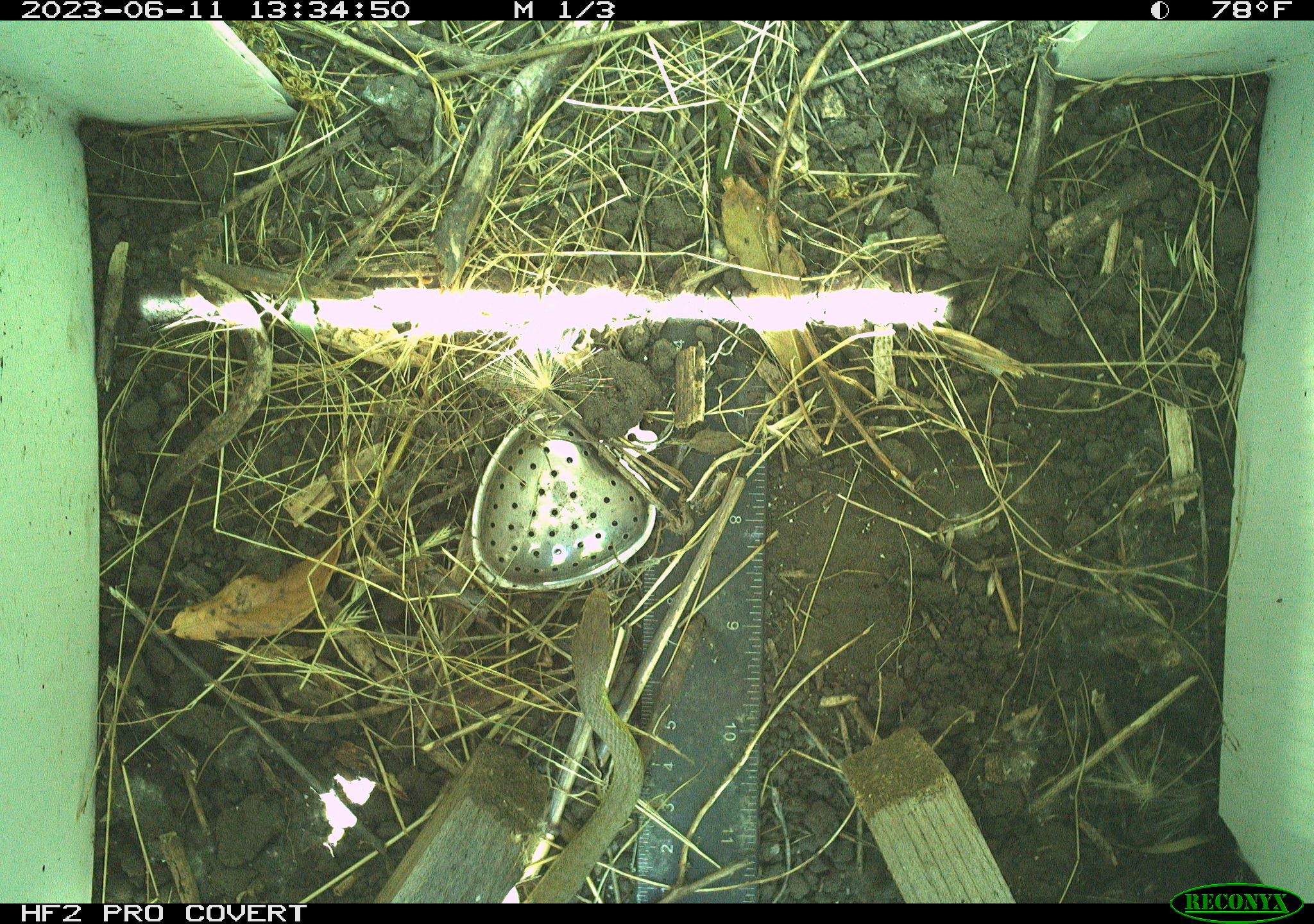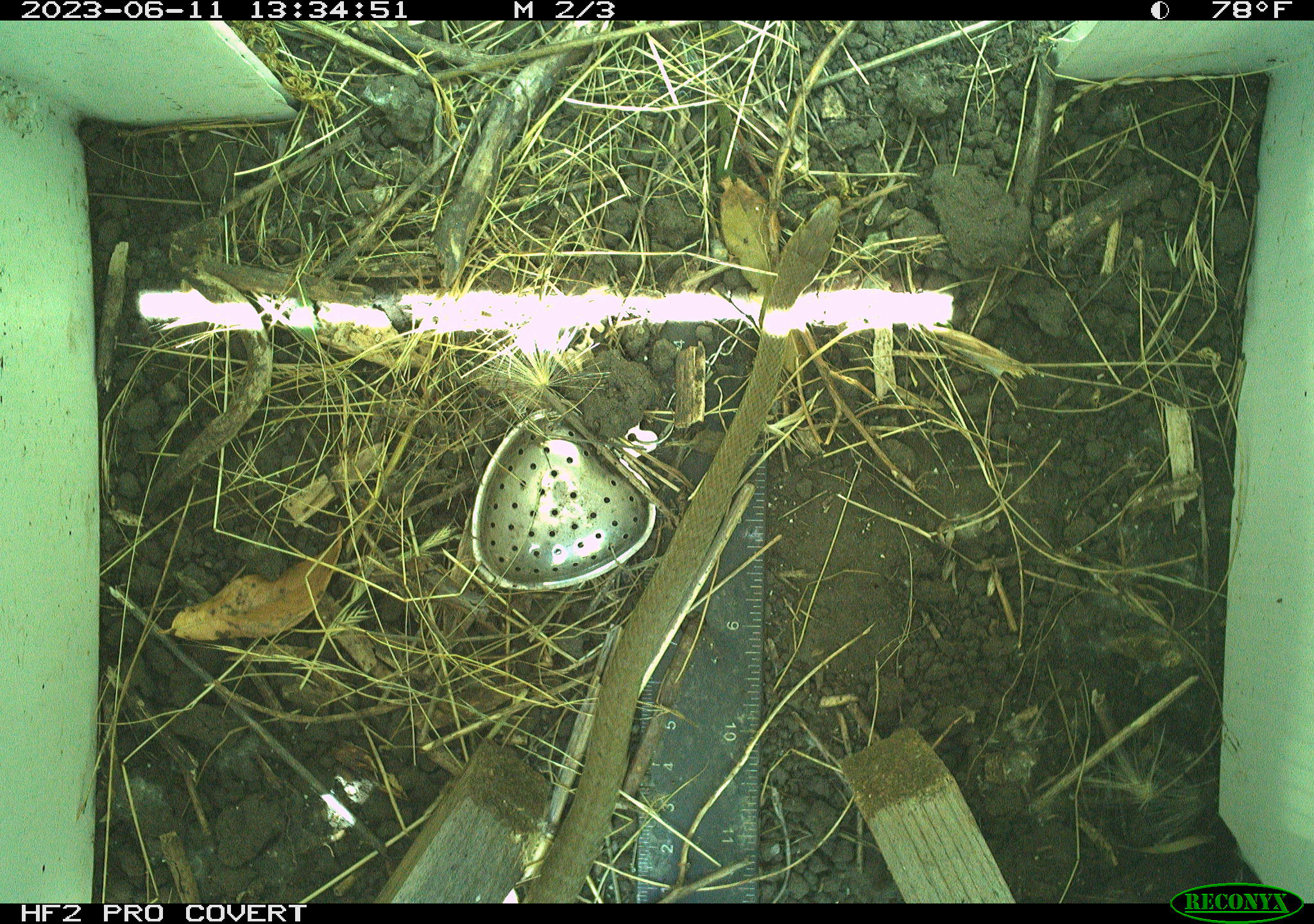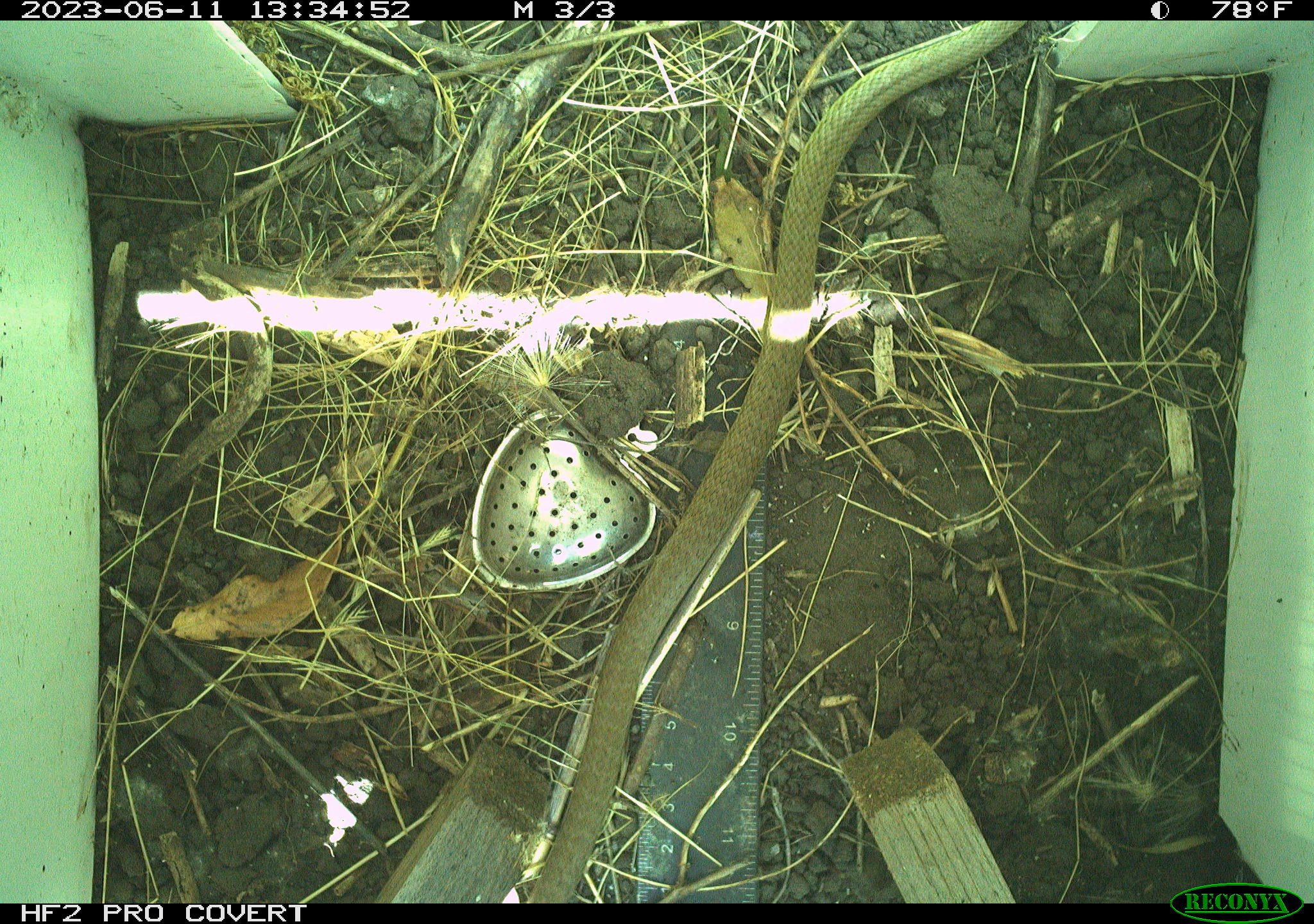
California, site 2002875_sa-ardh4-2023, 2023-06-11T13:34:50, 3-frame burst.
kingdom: Animalia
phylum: Chordata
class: Reptilia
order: Squamata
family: Colubridae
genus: Coluber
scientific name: Coluber constrictor mormon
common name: western yellow-bellied racer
Western yellow-bellied racer (Coluber constrictor mormon).